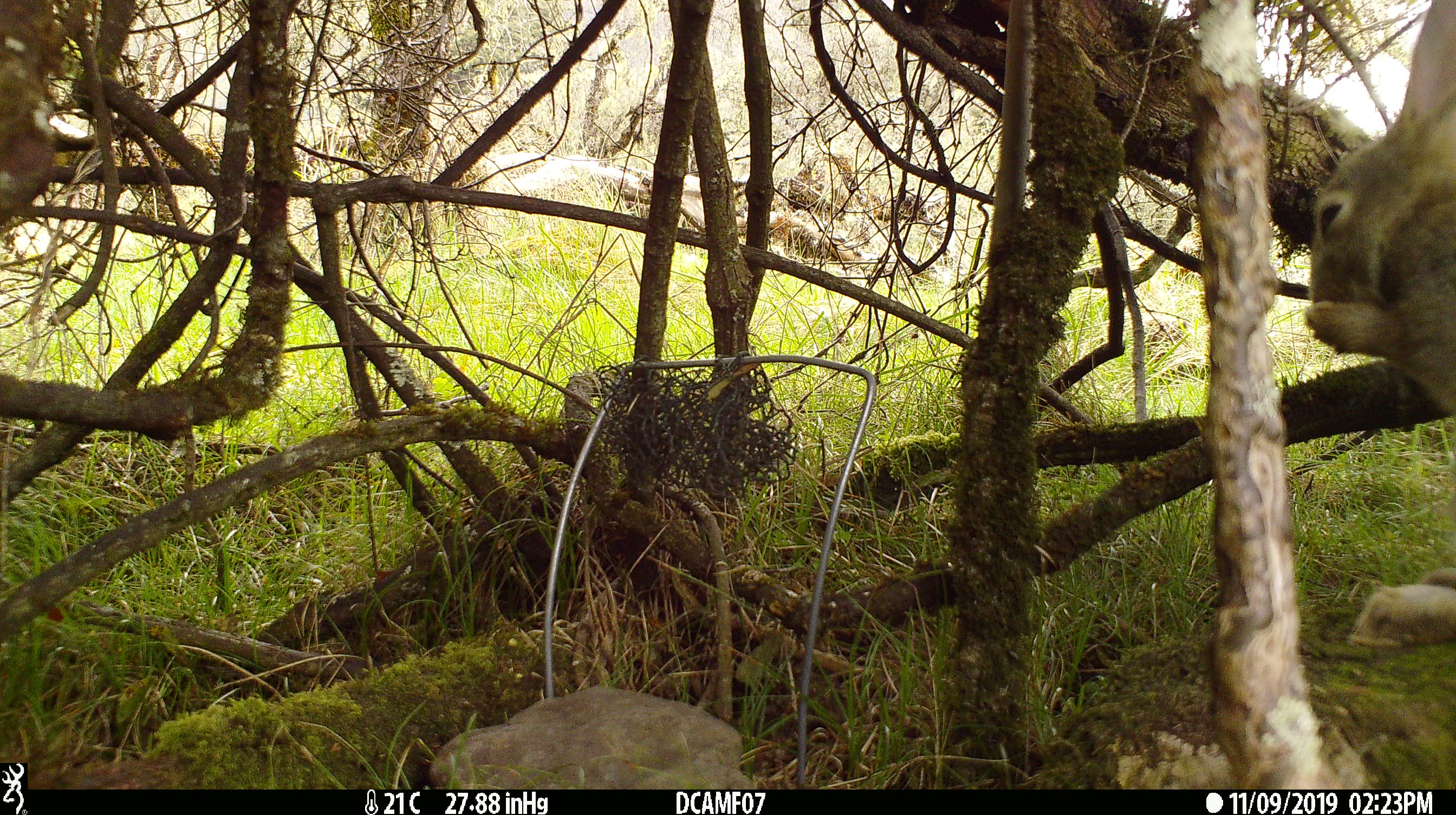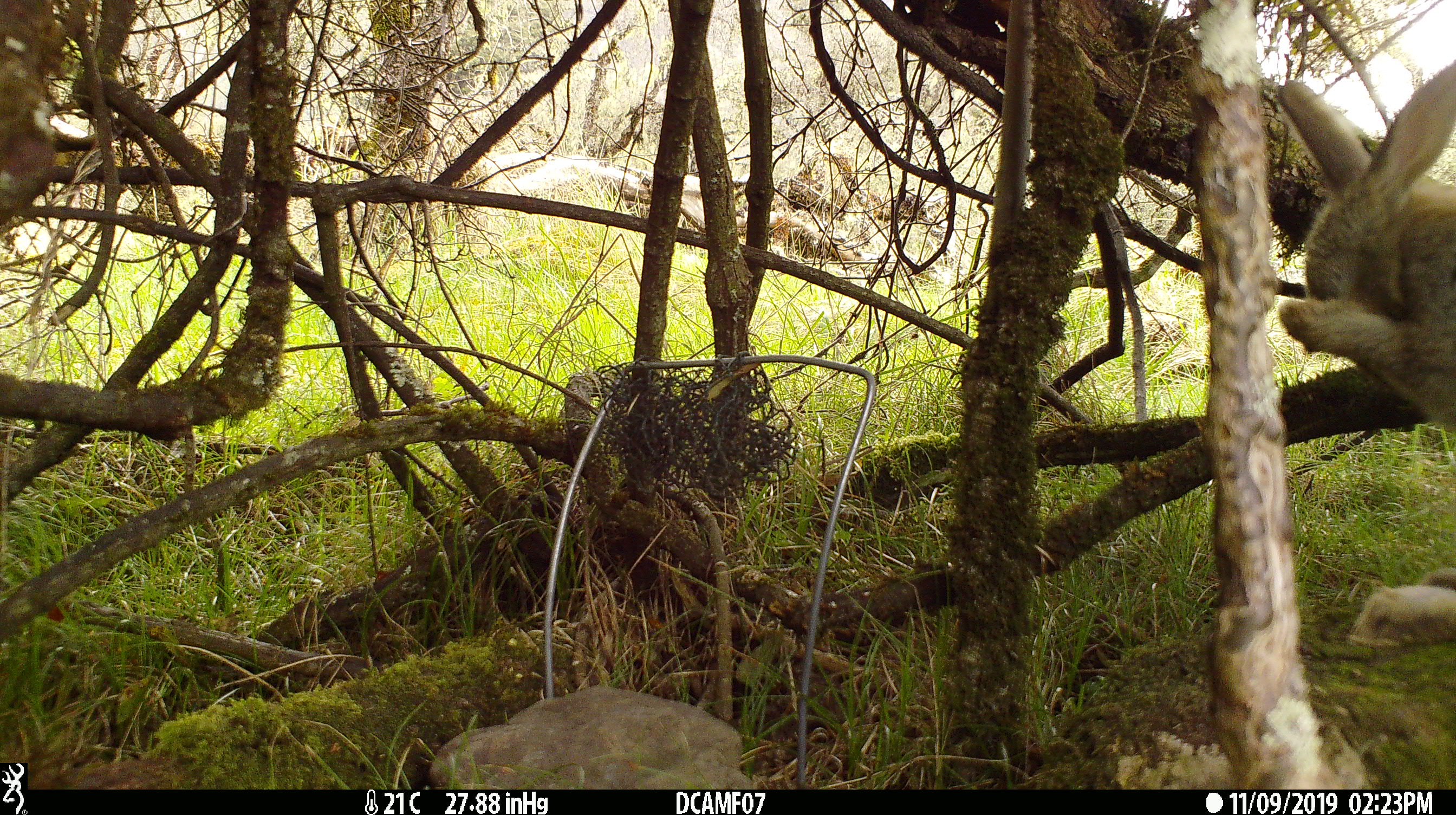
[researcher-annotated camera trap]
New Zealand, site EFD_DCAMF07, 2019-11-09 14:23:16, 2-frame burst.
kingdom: Animalia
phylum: Chordata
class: Mammalia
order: Lagomorpha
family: Leporidae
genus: Oryctolagus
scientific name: Oryctolagus cuniculus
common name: european rabbit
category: rabbit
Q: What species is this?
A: Rabbit (european rabbit) (Oryctolagus cuniculus).